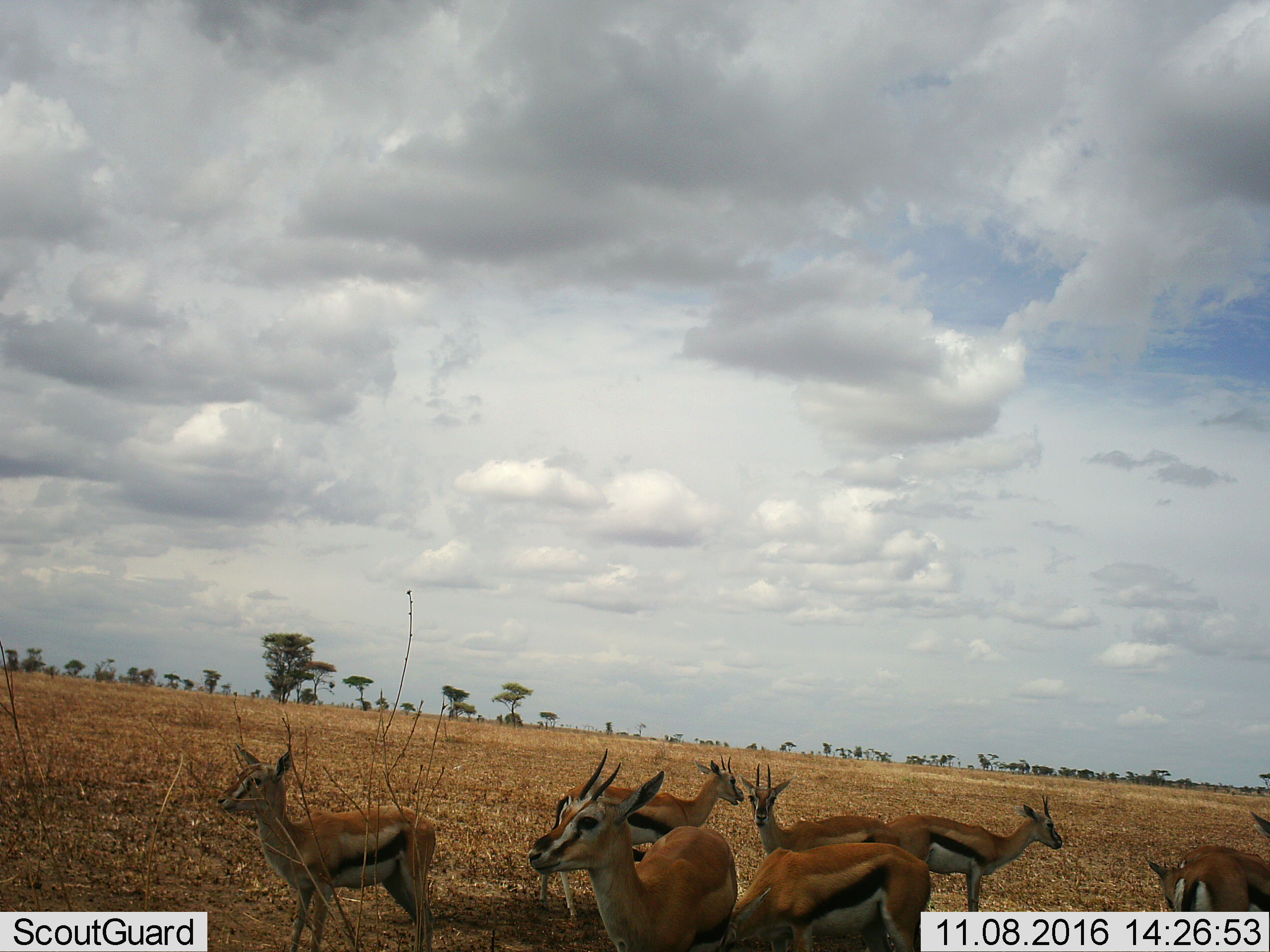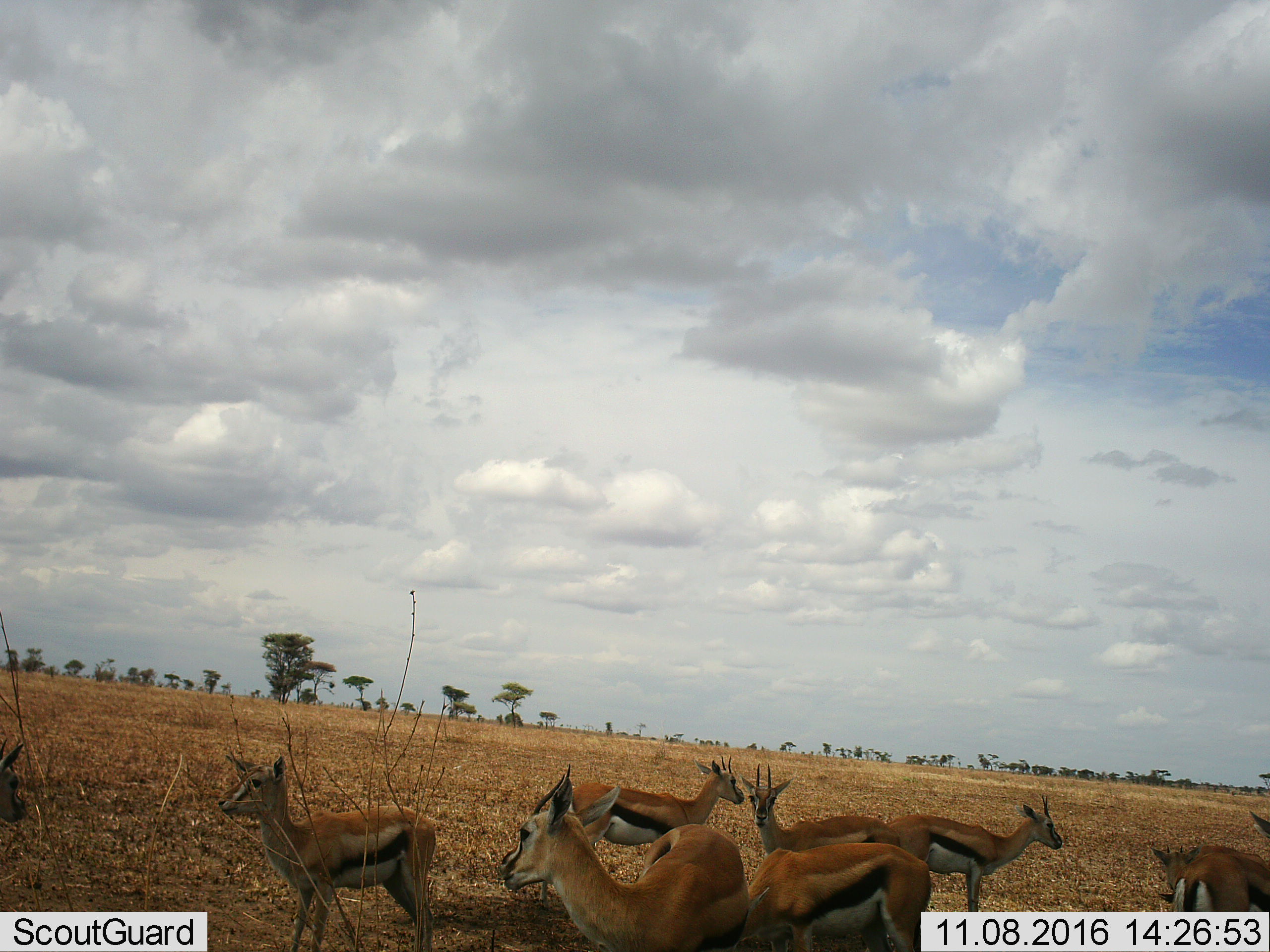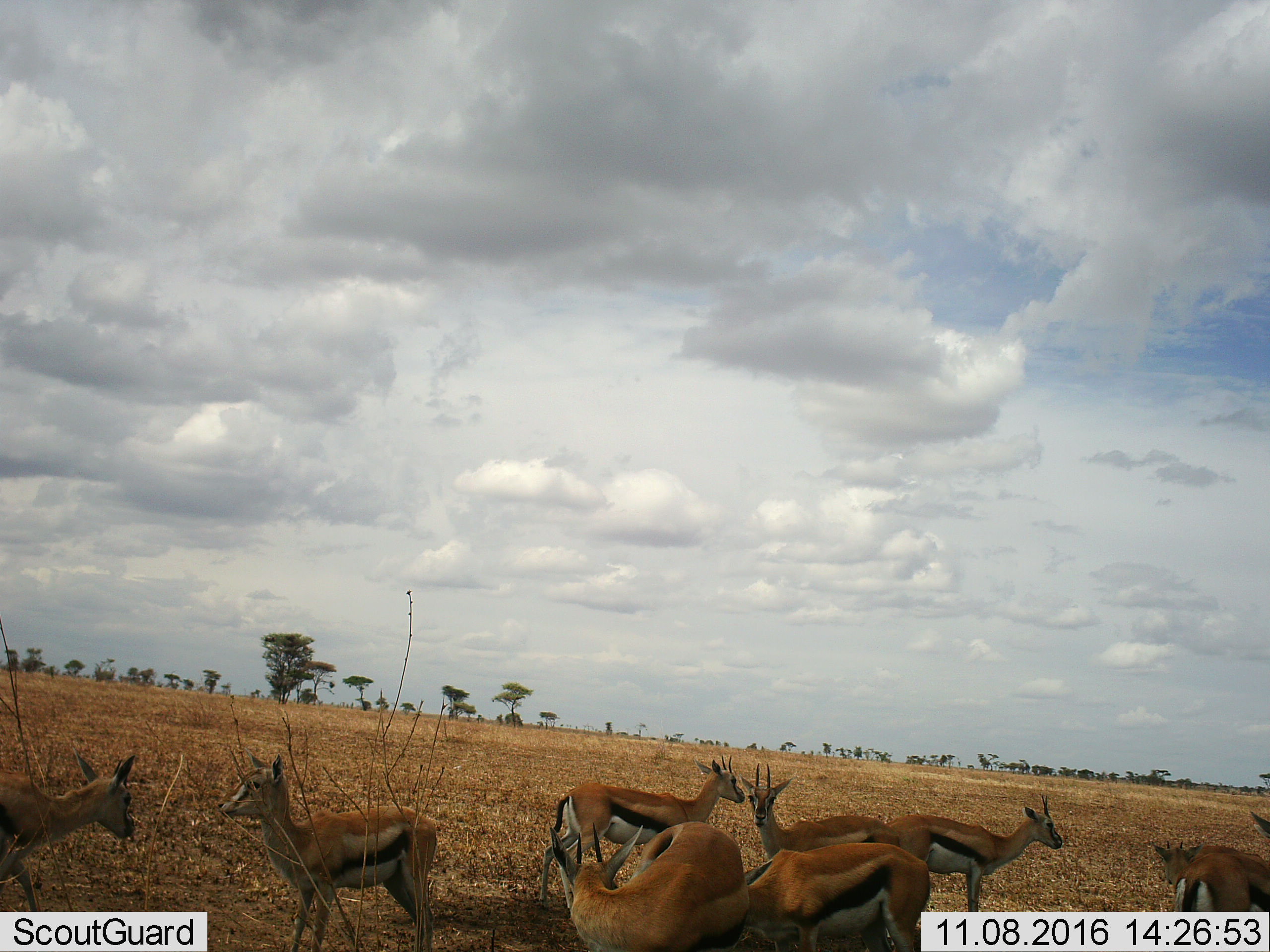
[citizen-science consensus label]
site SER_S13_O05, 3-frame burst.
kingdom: Animalia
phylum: Chordata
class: Mammalia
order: Artiodactyla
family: Bovidae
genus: Eudorcas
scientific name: Eudorcas thomsonii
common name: thomson's gazelle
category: gazellethomsons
Gazellethomsons (thomson's gazelle) (Eudorcas thomsonii), count 8. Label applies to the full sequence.